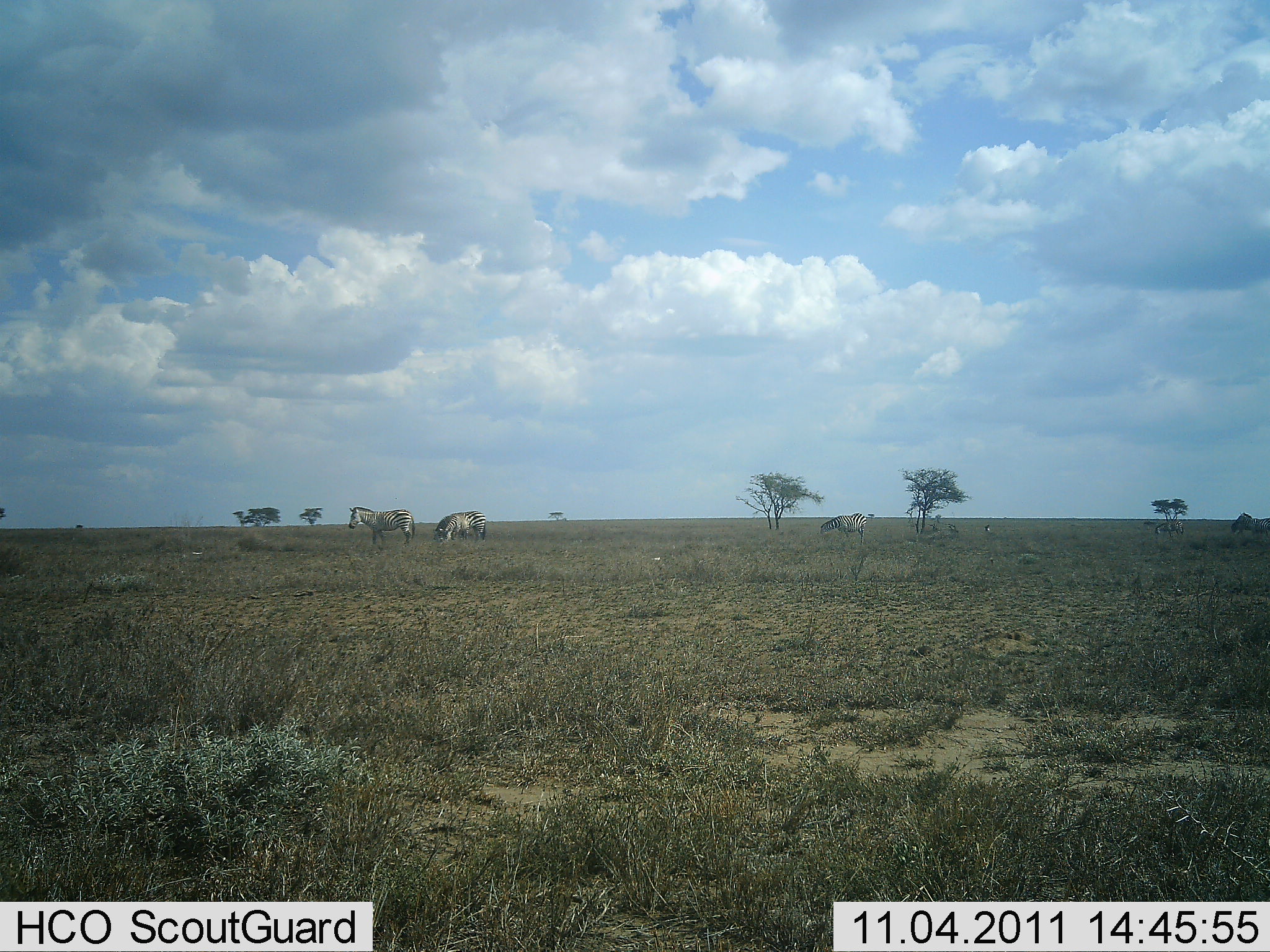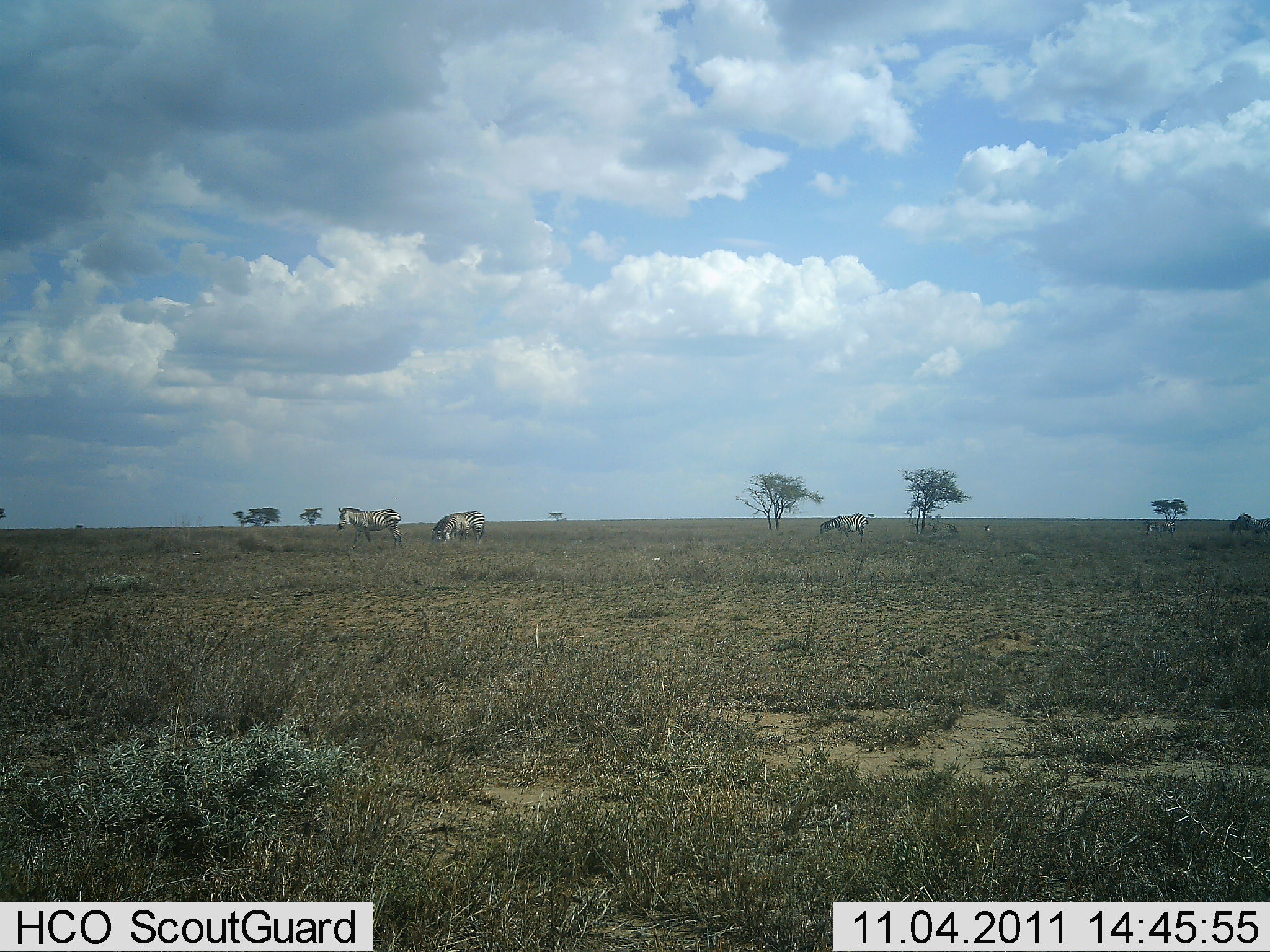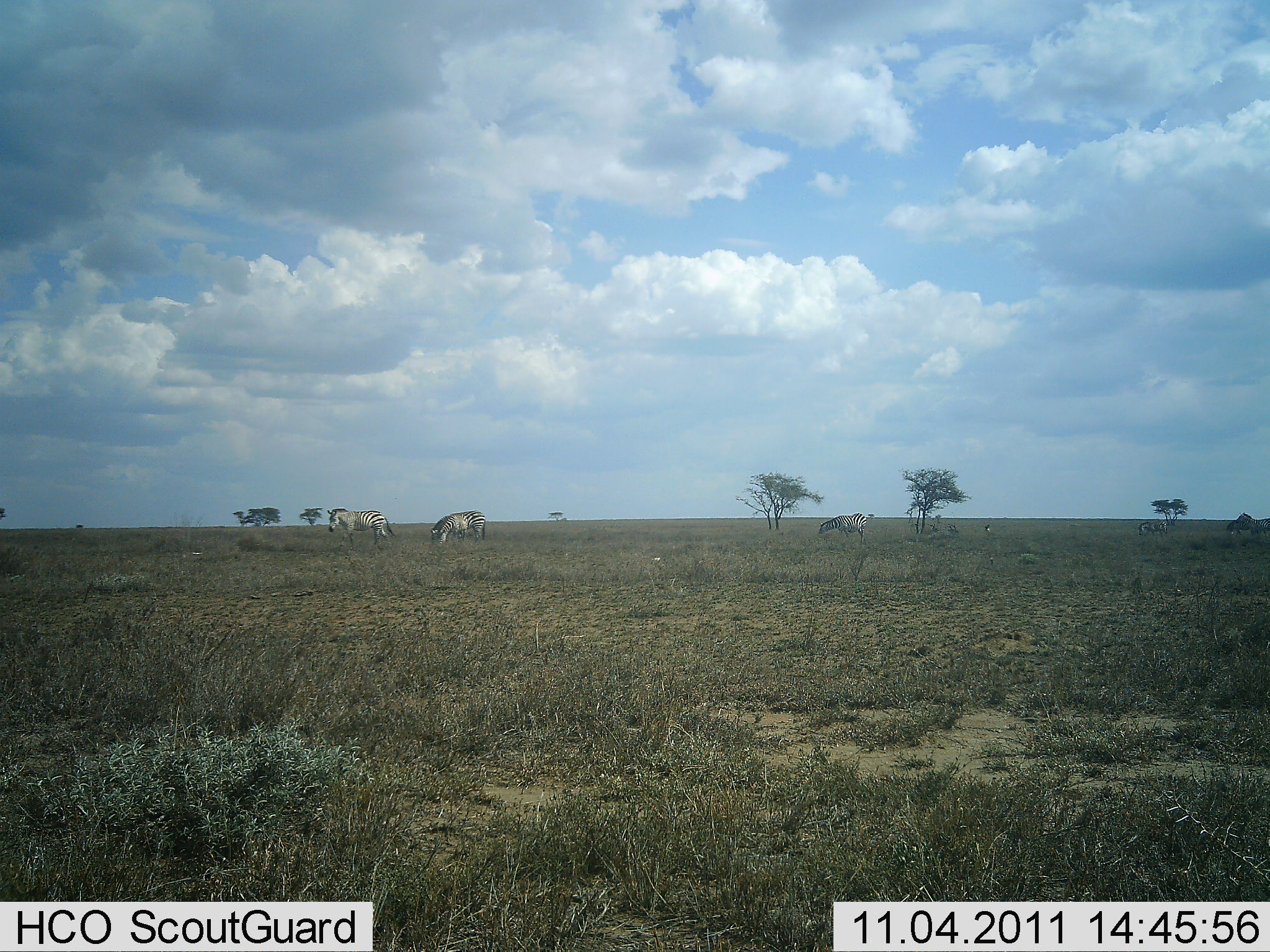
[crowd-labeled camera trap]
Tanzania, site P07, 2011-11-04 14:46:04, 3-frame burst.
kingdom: Animalia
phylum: Chordata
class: Mammalia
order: Perissodactyla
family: Equidae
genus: Equus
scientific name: Equus quagga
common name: plains zebra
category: zebra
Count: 3.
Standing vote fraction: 43%.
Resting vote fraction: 0%.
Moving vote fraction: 43%.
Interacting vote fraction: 0%.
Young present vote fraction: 0%.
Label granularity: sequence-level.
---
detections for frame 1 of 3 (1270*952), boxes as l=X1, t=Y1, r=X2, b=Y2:
animal: l=345, t=504, r=417, b=549; l=818, t=512, r=869, b=545; l=434, t=512, r=490, b=541; l=432, t=513, r=476, b=542; l=1231, t=510, r=1270, b=538; l=1153, t=521, r=1186, b=541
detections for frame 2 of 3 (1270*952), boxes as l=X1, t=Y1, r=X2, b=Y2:
animal: l=337, t=505, r=405, b=549; l=819, t=510, r=870, b=543; l=439, t=511, r=487, b=543; l=430, t=512, r=470, b=542; l=1233, t=511, r=1270, b=539; l=1146, t=520, r=1177, b=538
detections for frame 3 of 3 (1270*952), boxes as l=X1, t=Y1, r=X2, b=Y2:
animal: l=326, t=505, r=396, b=549; l=433, t=509, r=488, b=541; l=818, t=511, r=868, b=545; l=430, t=511, r=472, b=543; l=1237, t=512, r=1270, b=536; l=1227, t=519, r=1263, b=538; l=1138, t=520, r=1169, b=538